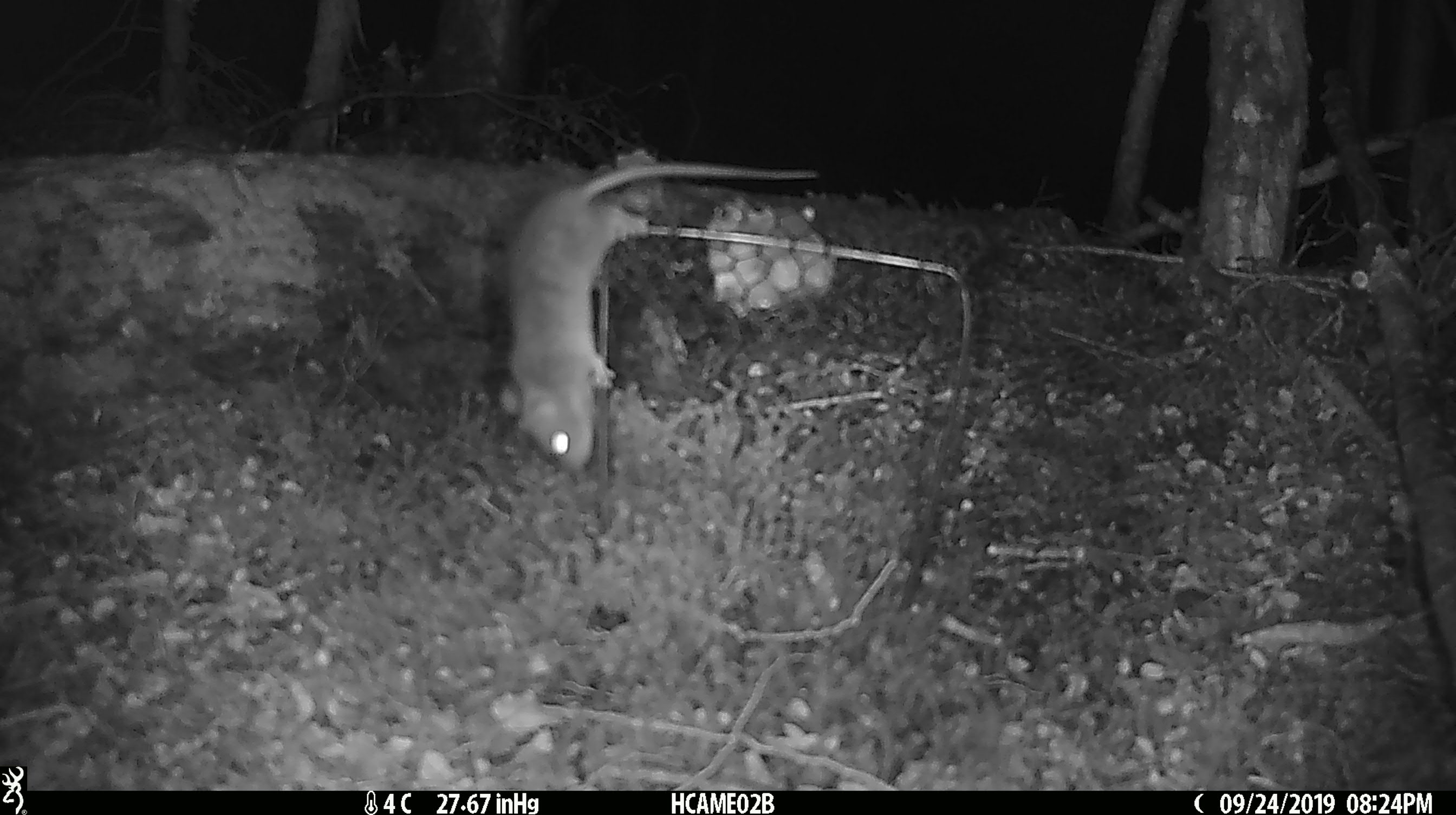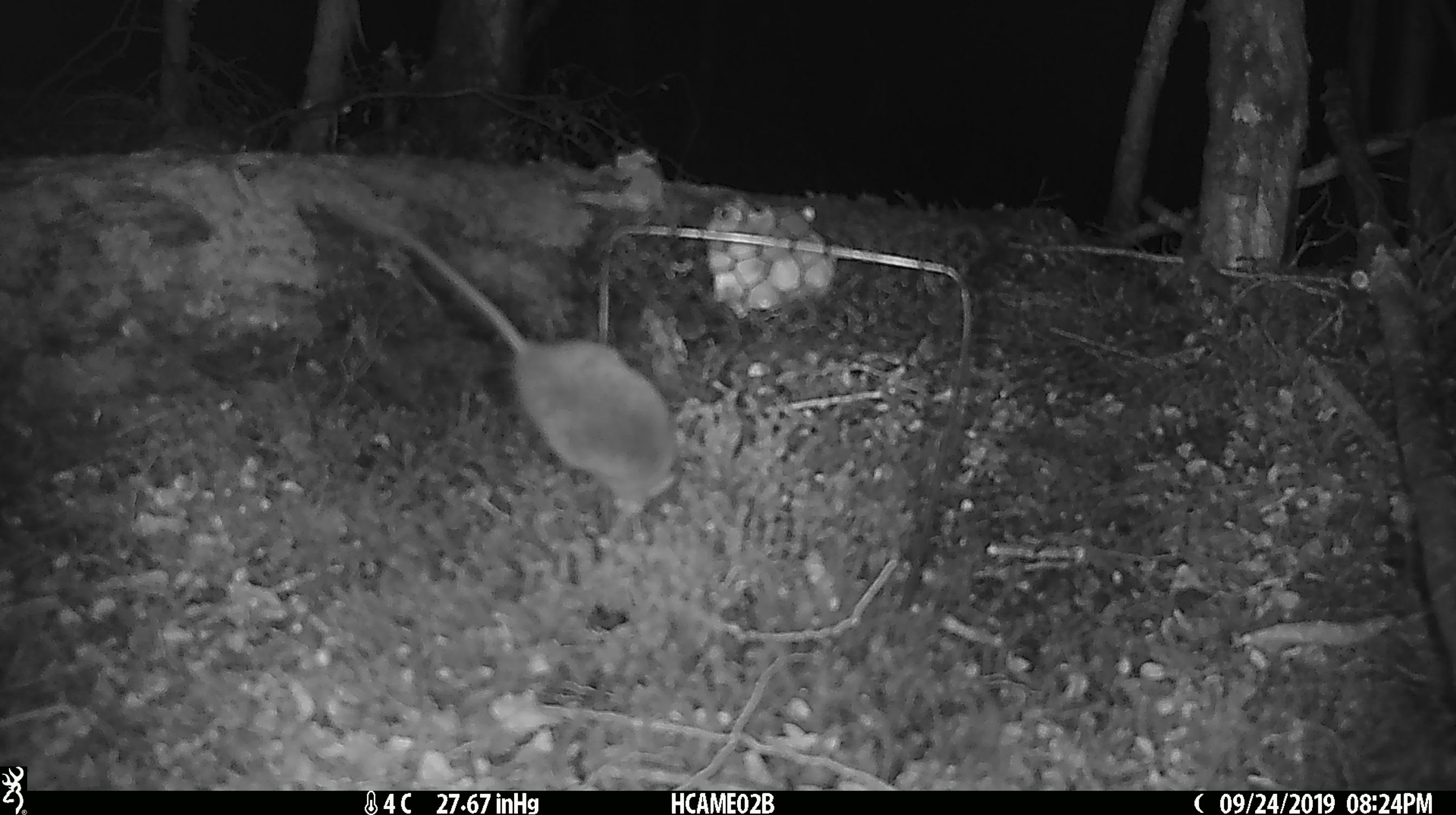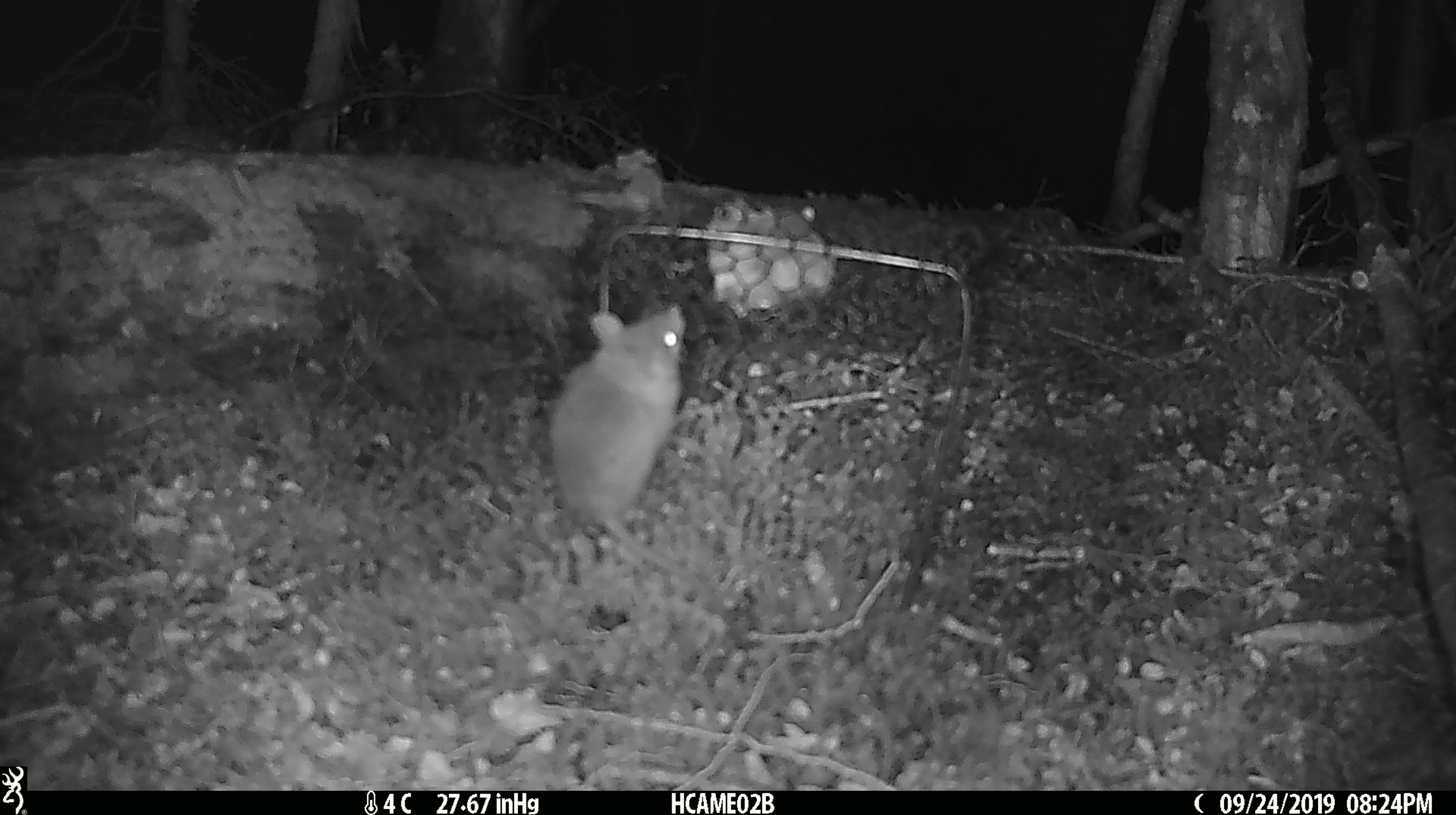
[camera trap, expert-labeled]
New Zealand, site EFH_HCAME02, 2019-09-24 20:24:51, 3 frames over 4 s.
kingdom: Animalia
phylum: Chordata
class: Mammalia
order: Rodentia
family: Muridae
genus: Mus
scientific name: Mus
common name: mouse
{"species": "mouse (Mus)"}